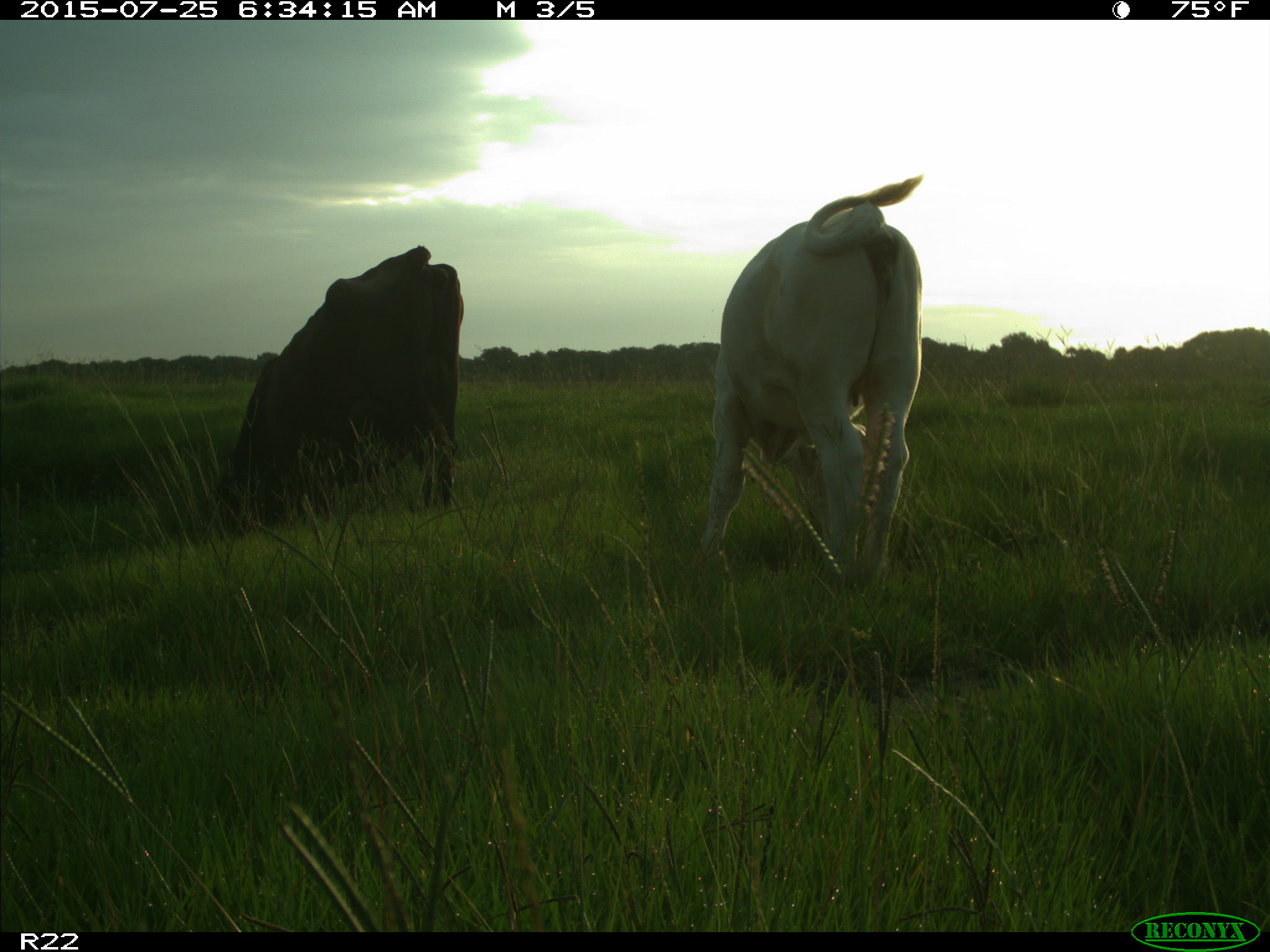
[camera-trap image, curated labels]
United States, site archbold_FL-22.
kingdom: Animalia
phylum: Chordata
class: Mammalia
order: Artiodactyla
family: Bovidae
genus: Bos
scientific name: Bos taurus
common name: domestic cow